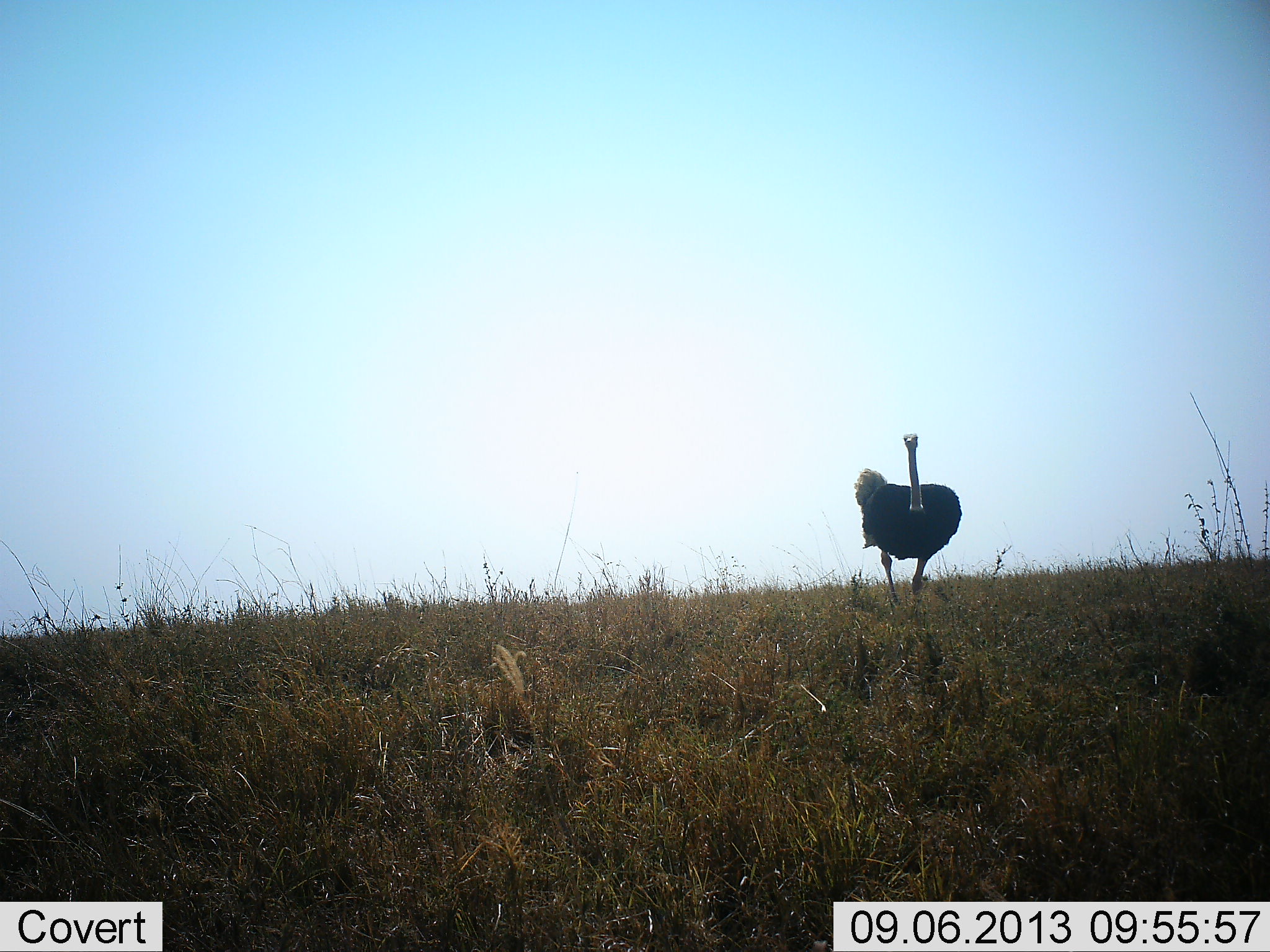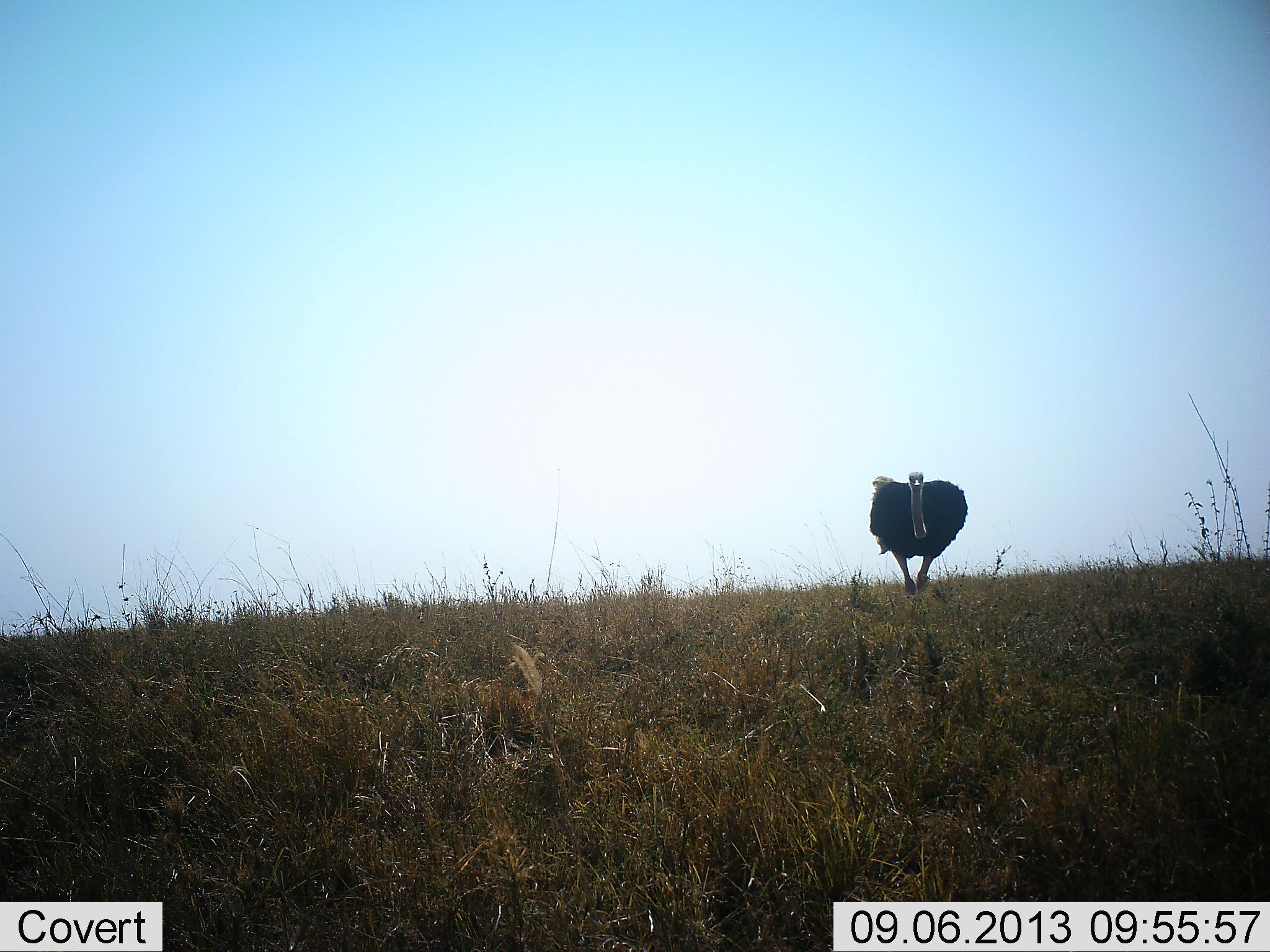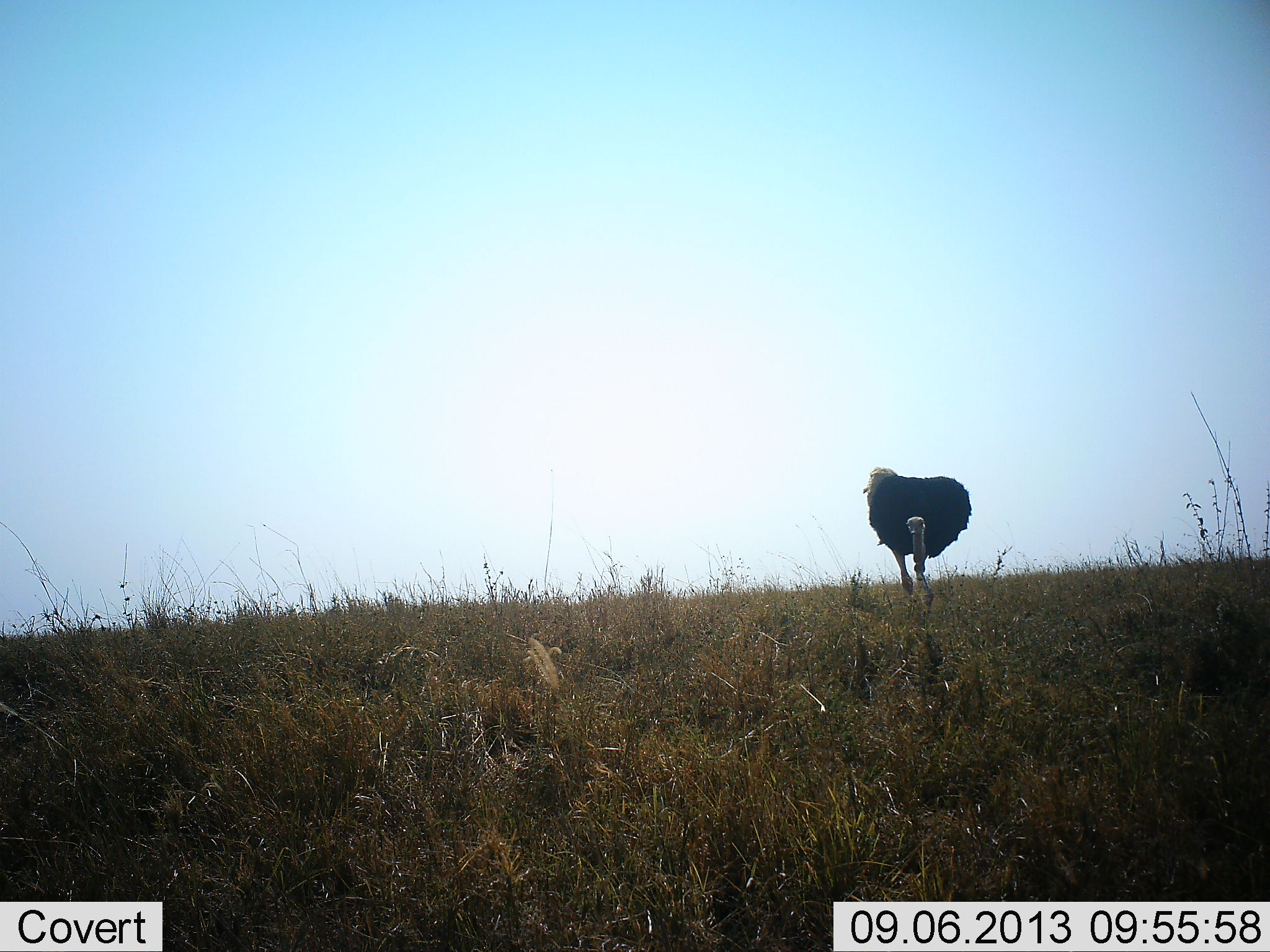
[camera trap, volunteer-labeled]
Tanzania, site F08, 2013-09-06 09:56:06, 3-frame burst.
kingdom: Animalia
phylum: Chordata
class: Aves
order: Struthioniformes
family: Struthionidae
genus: Struthio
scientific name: Struthio camelus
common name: ostrich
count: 1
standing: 13%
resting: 0%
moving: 80%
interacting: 0%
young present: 0%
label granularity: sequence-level